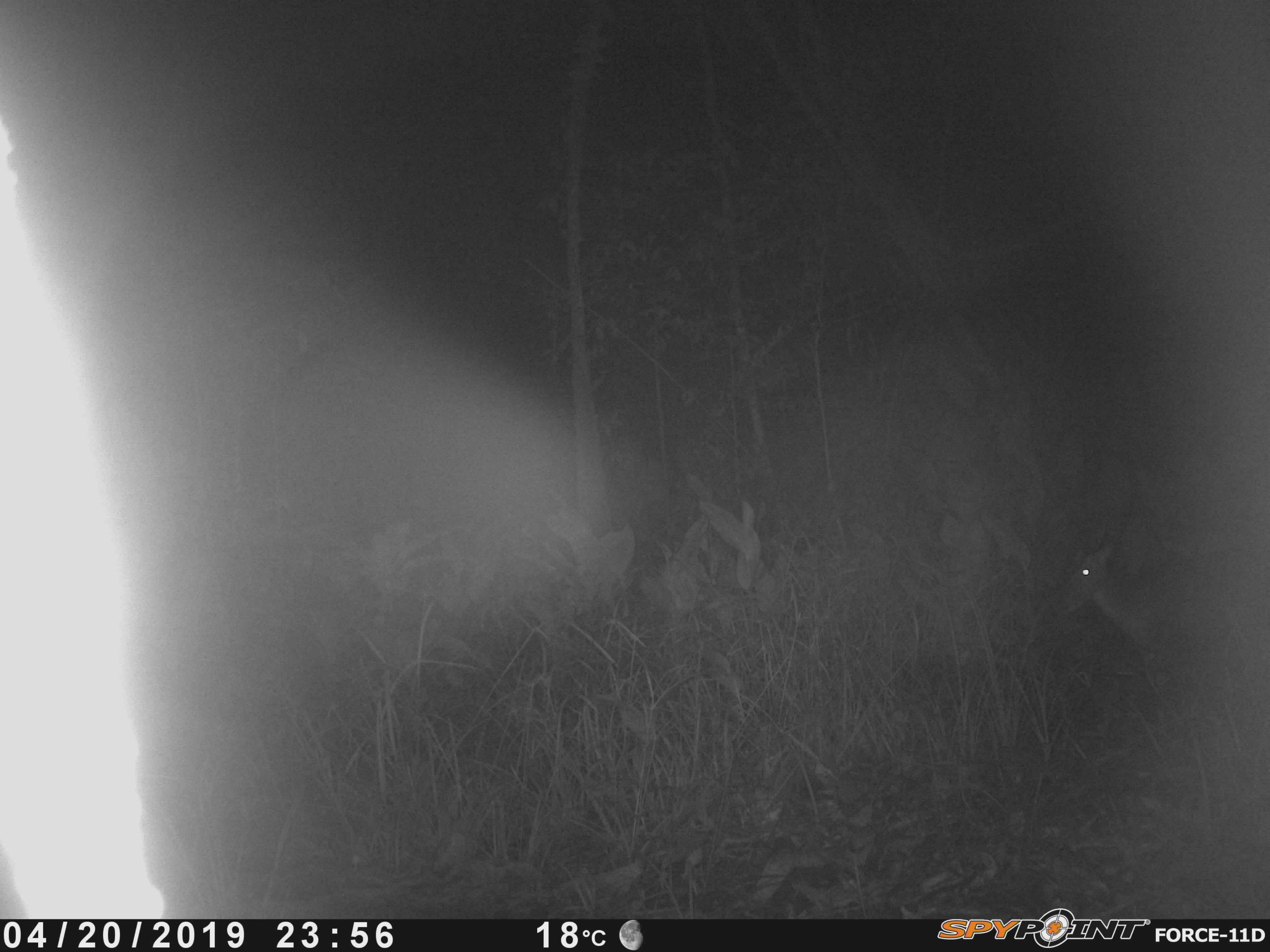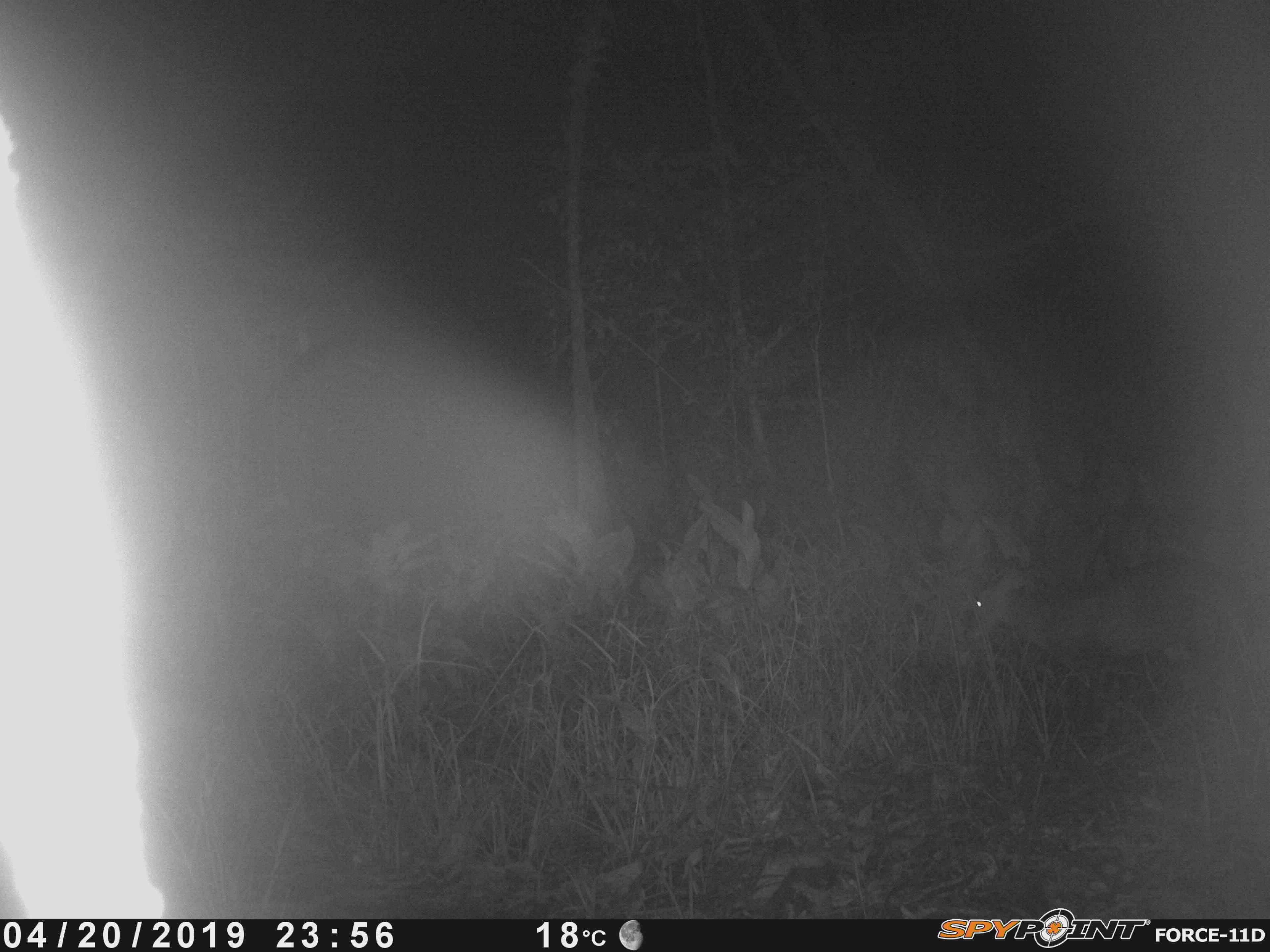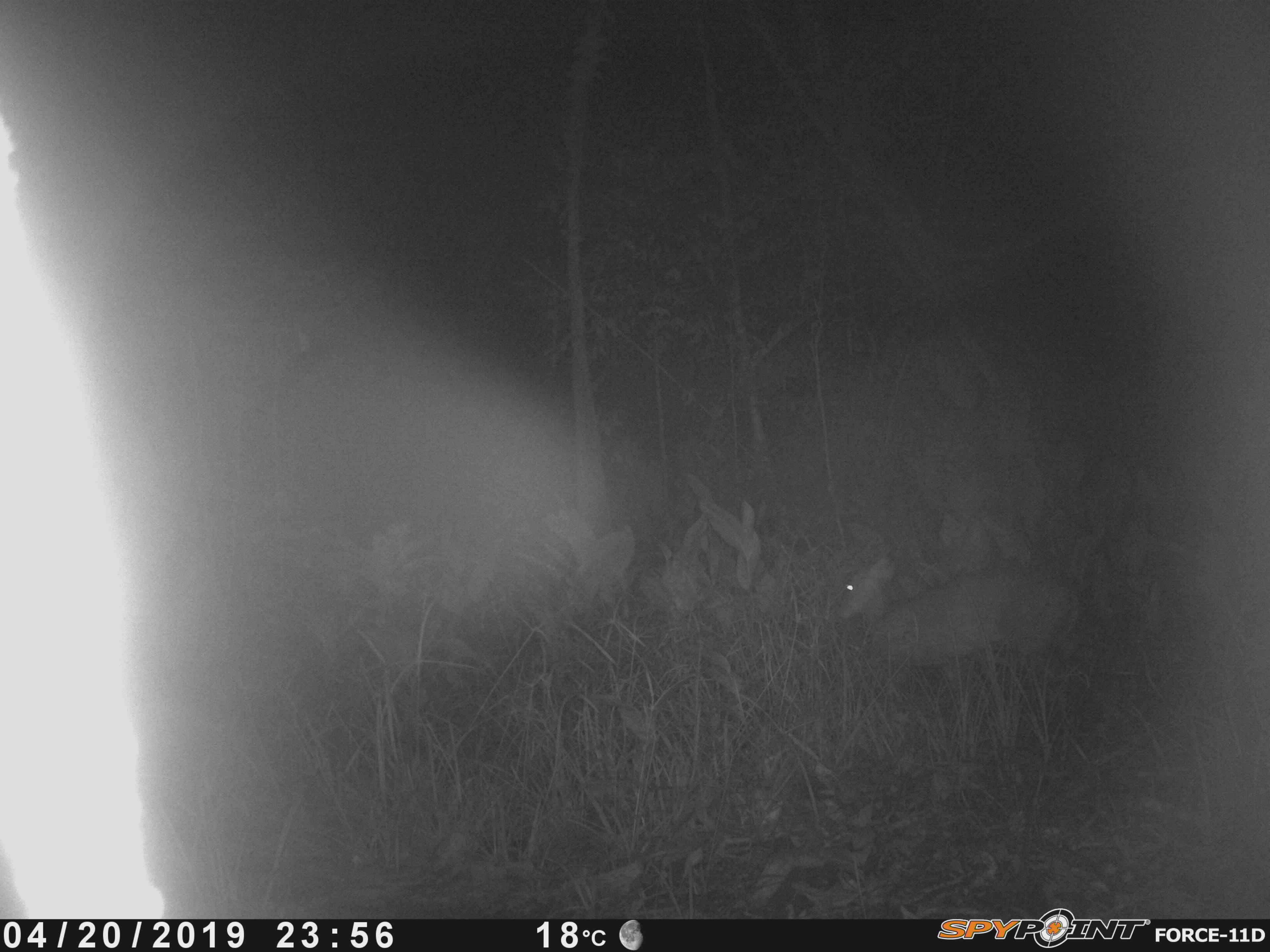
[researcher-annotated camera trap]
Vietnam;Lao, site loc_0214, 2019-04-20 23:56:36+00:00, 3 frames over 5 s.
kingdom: Animalia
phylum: Chordata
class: Mammalia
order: Artiodactyla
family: Cervidae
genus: Muntiacus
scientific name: Muntiacus rooseveltorum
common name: roosevelt's muntjac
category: roosevelts muntjac group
Roosevelts muntjac group (roosevelt's muntjac) (Muntiacus rooseveltorum). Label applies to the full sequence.